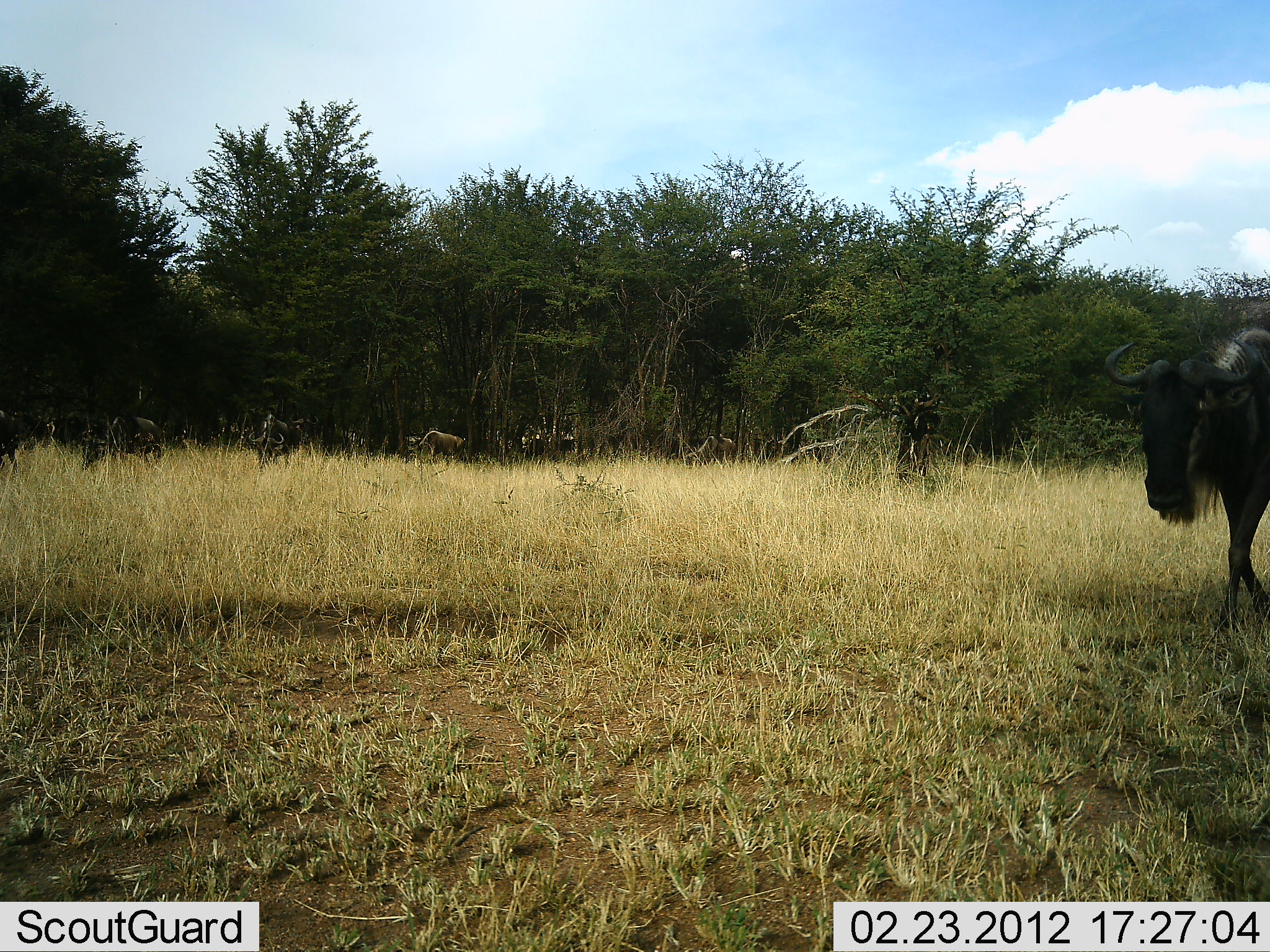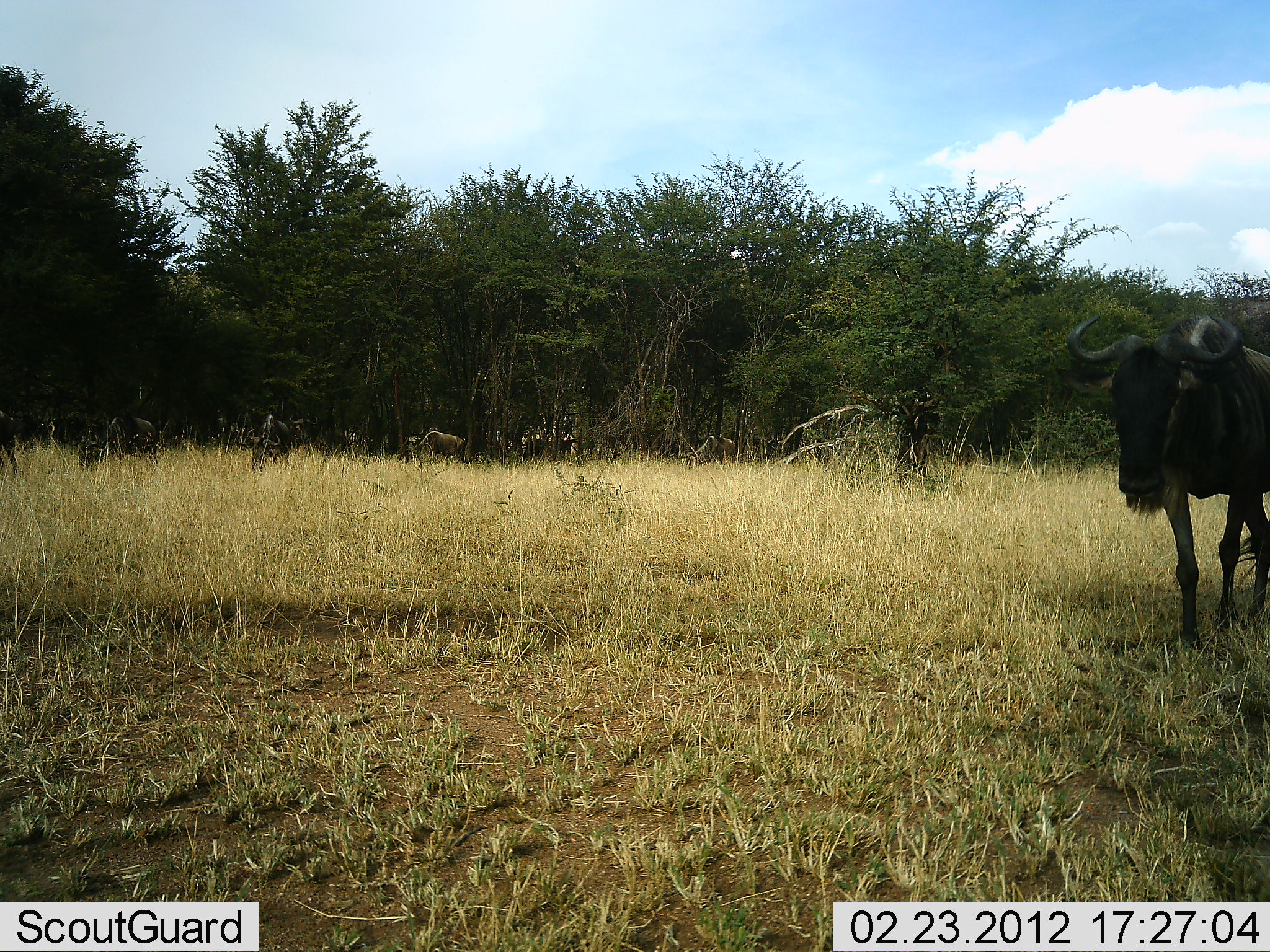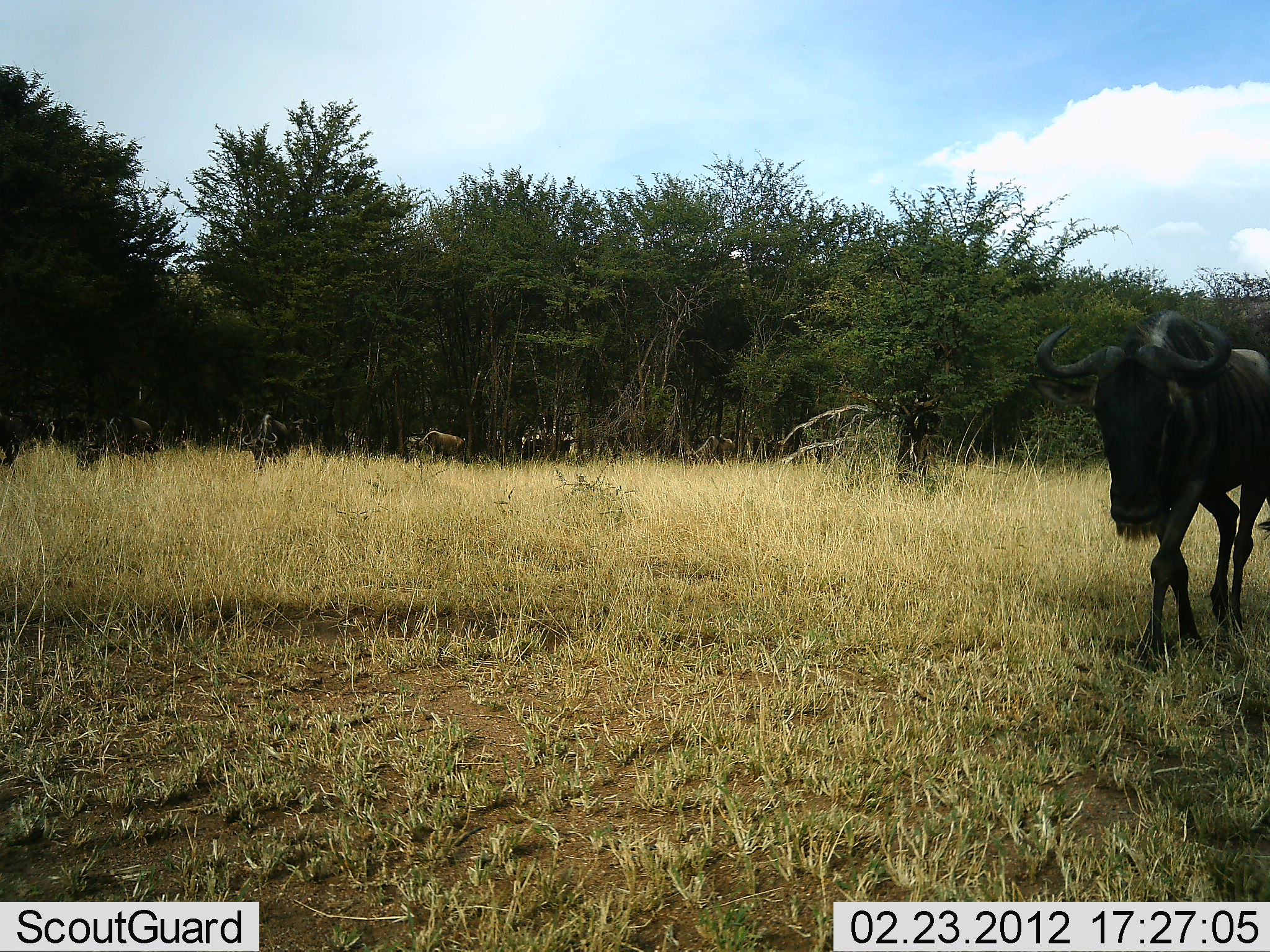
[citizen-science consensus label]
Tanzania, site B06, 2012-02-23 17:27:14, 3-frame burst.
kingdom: Animalia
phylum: Chordata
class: Mammalia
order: Artiodactyla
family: Bovidae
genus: Connochaetes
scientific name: Connochaetes taurinus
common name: blue wildebeest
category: wildebeest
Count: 7.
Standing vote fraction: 35%.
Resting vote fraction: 6%.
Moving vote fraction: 65%.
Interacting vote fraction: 0%.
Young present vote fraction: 0%.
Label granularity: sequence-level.